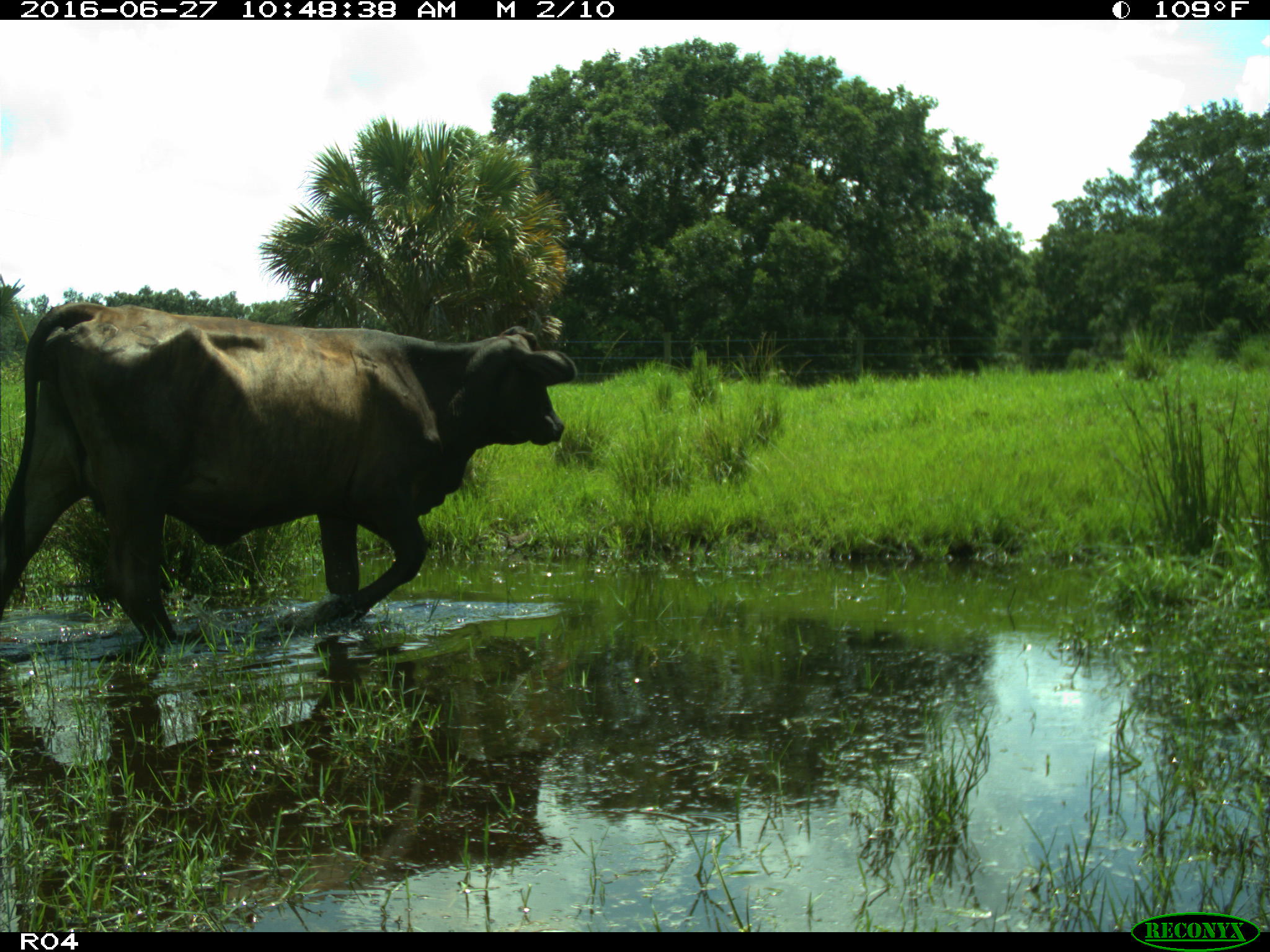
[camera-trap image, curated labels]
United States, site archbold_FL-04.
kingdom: Animalia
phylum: Chordata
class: Mammalia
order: Artiodactyla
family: Bovidae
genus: Bos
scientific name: Bos taurus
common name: domestic cow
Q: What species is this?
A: Bos taurus (domestic cow).